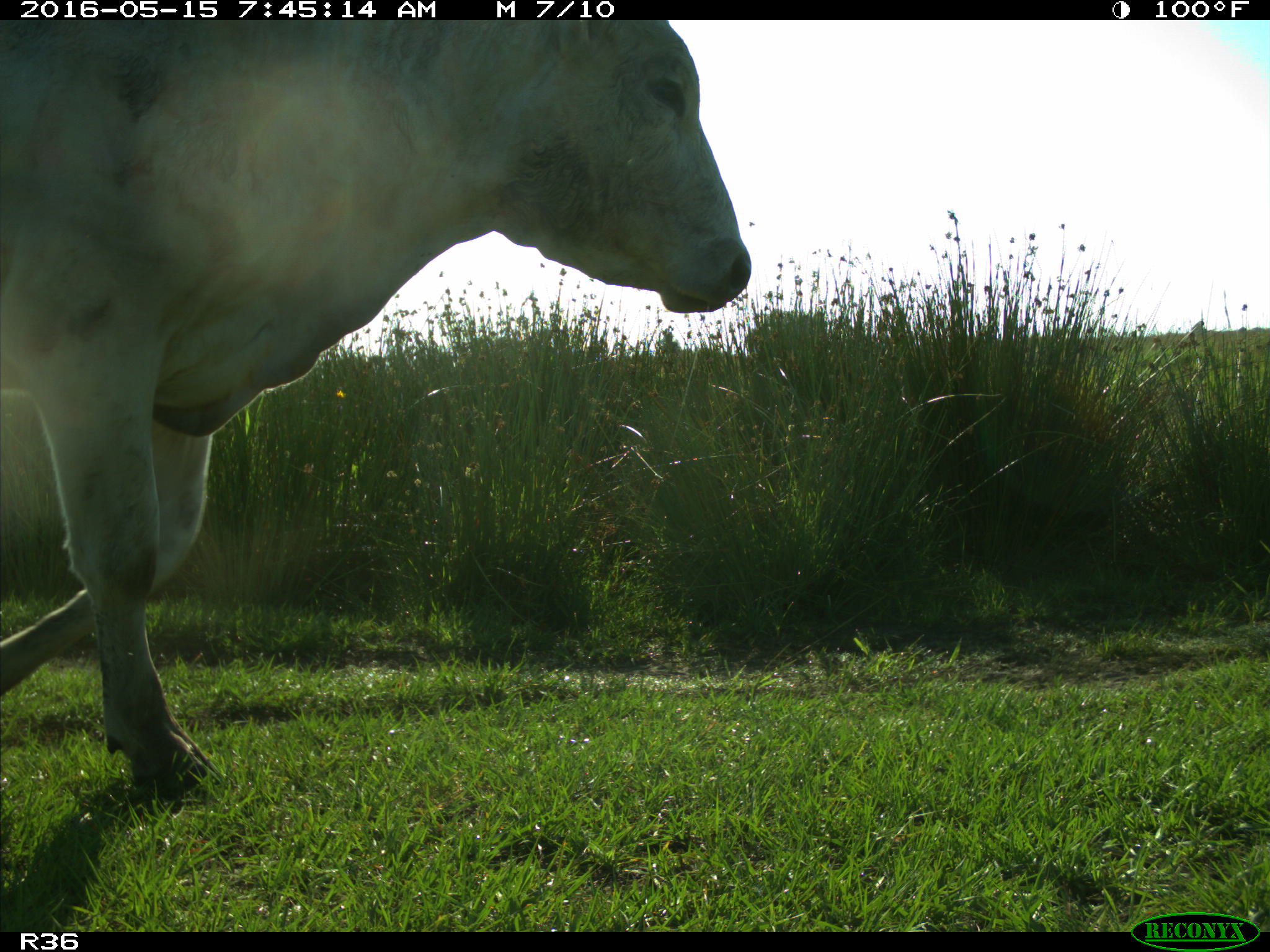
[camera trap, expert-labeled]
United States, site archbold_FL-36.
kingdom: Animalia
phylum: Chordata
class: Mammalia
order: Artiodactyla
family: Bovidae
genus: Bos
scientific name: Bos taurus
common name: domestic cow